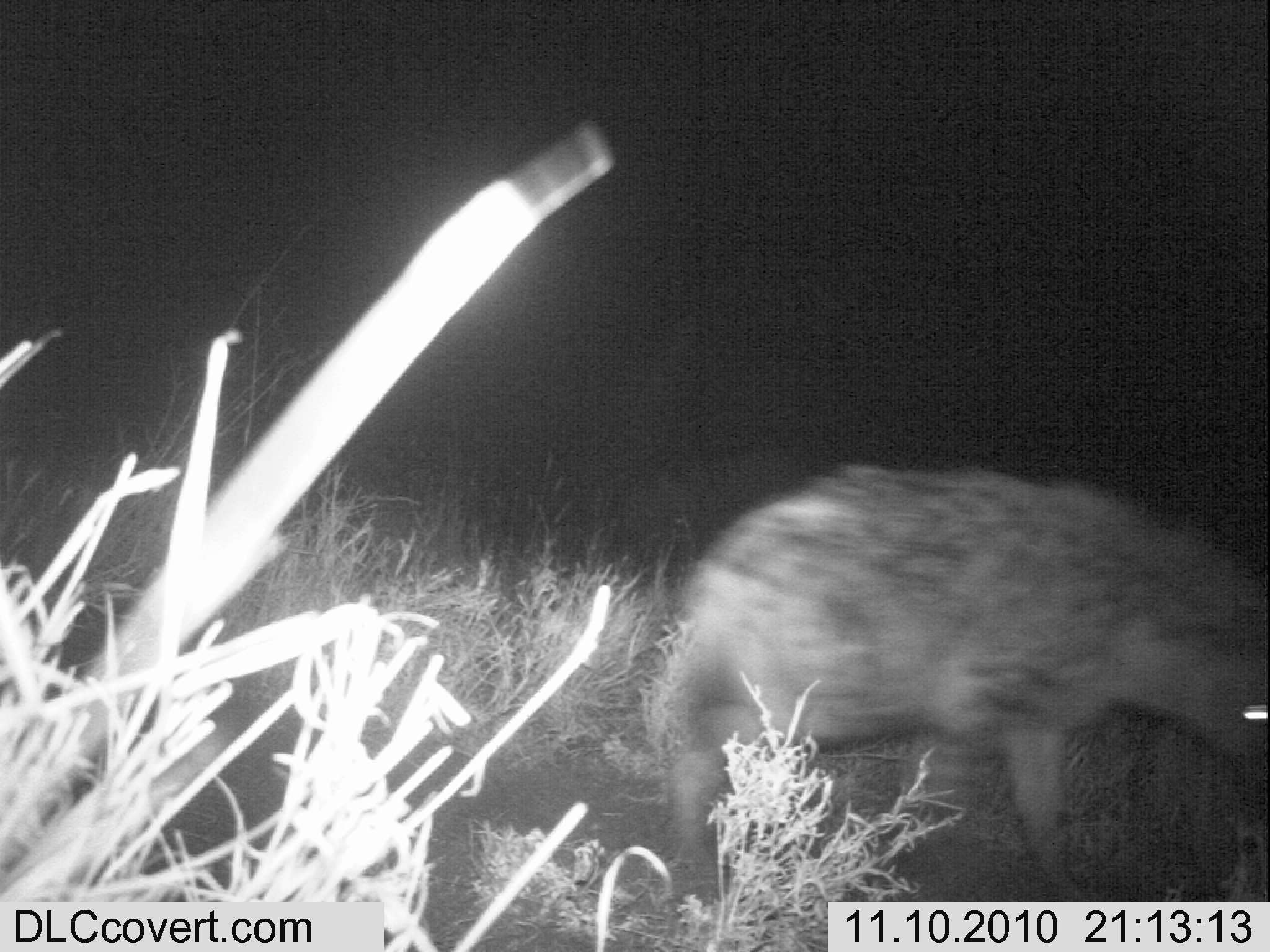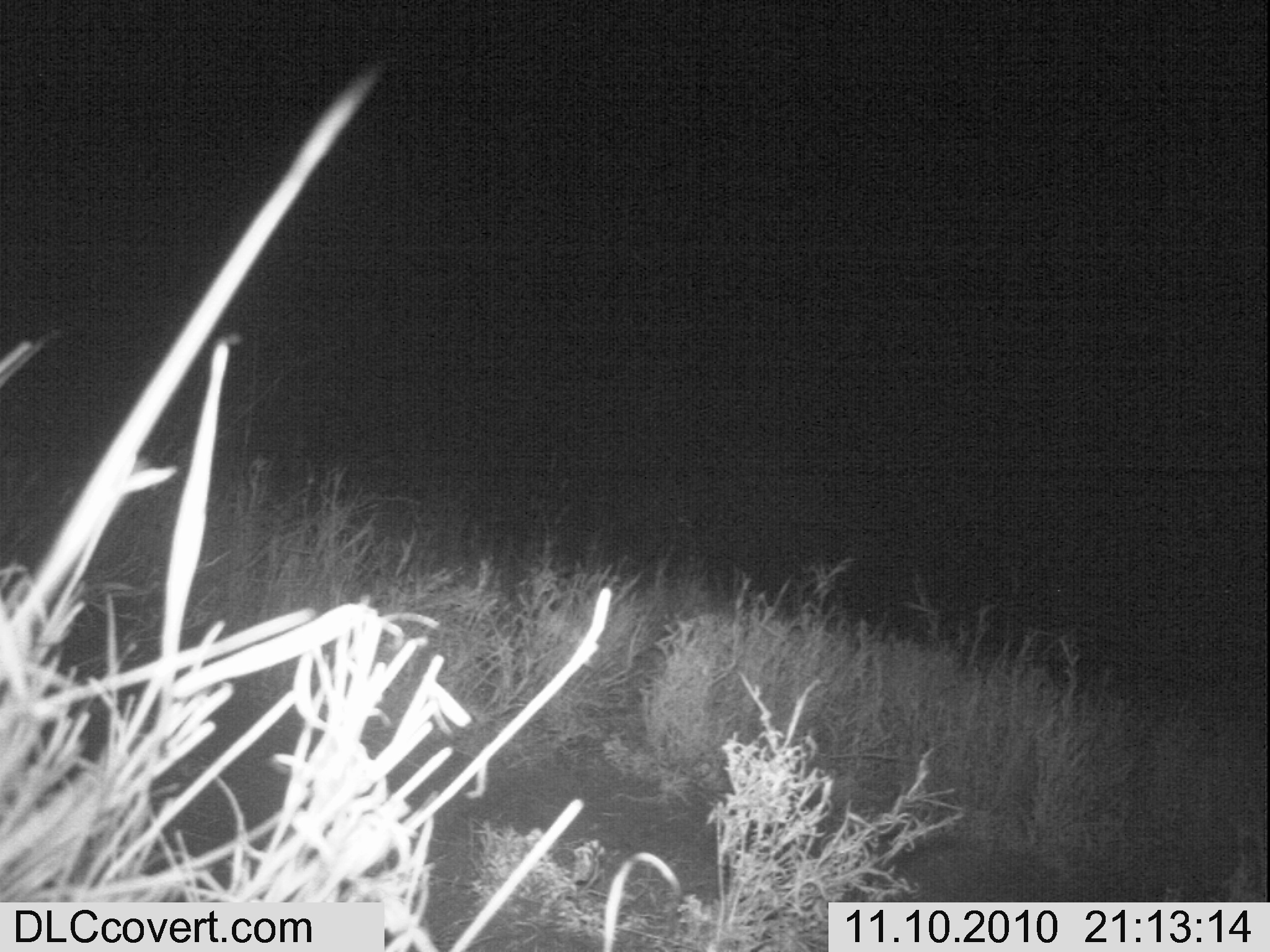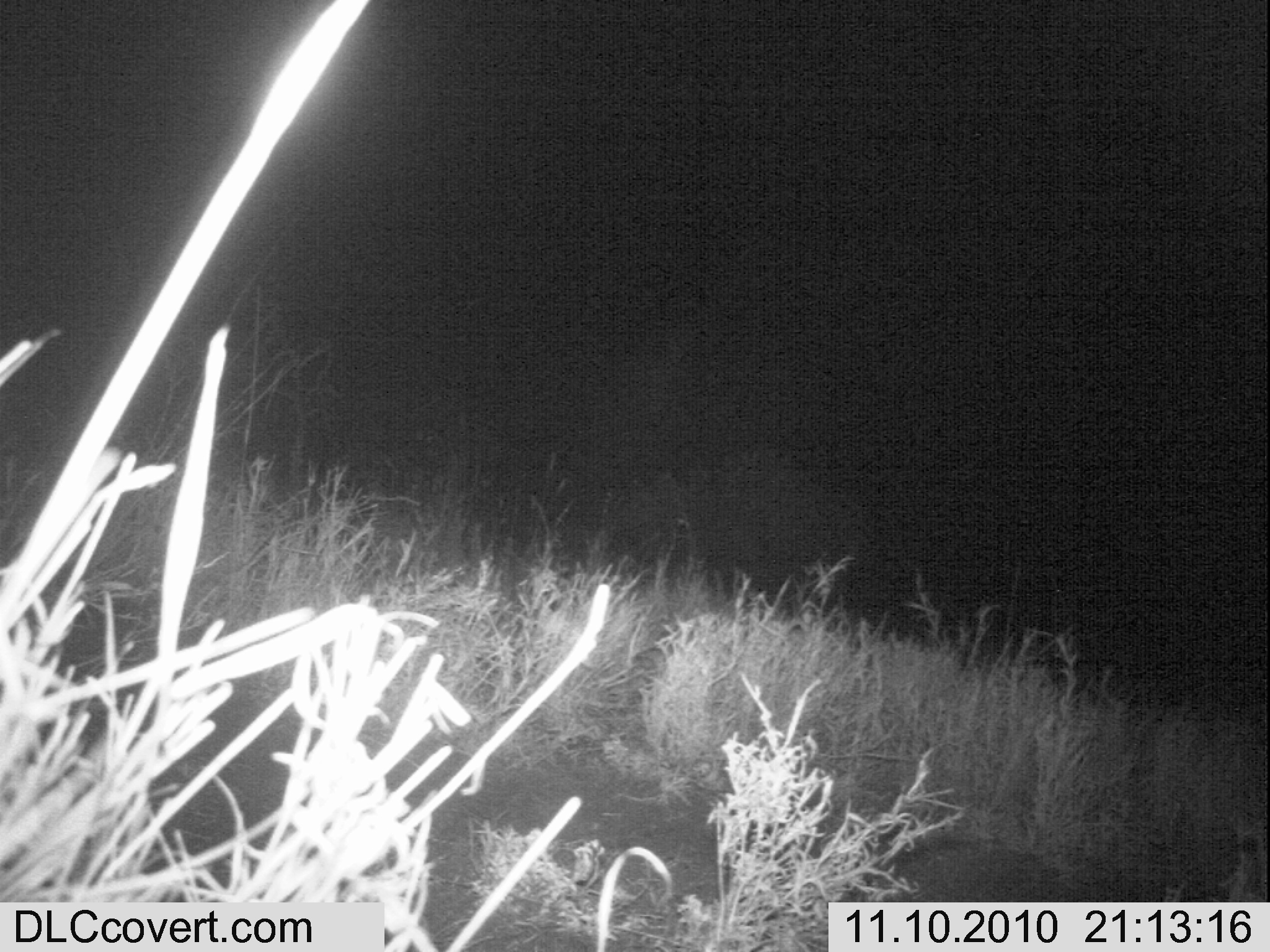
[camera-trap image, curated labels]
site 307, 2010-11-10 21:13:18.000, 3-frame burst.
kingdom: Animalia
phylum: Chordata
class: Mammalia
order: Carnivora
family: Hyaenidae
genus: Crocuta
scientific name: Crocuta crocuta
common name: spotted hyena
Crocuta crocuta (spotted hyena), count 1.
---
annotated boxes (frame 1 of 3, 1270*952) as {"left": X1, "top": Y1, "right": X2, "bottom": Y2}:
crocuta crocuta: {"left": 662, "top": 458, "right": 1267, "bottom": 902}